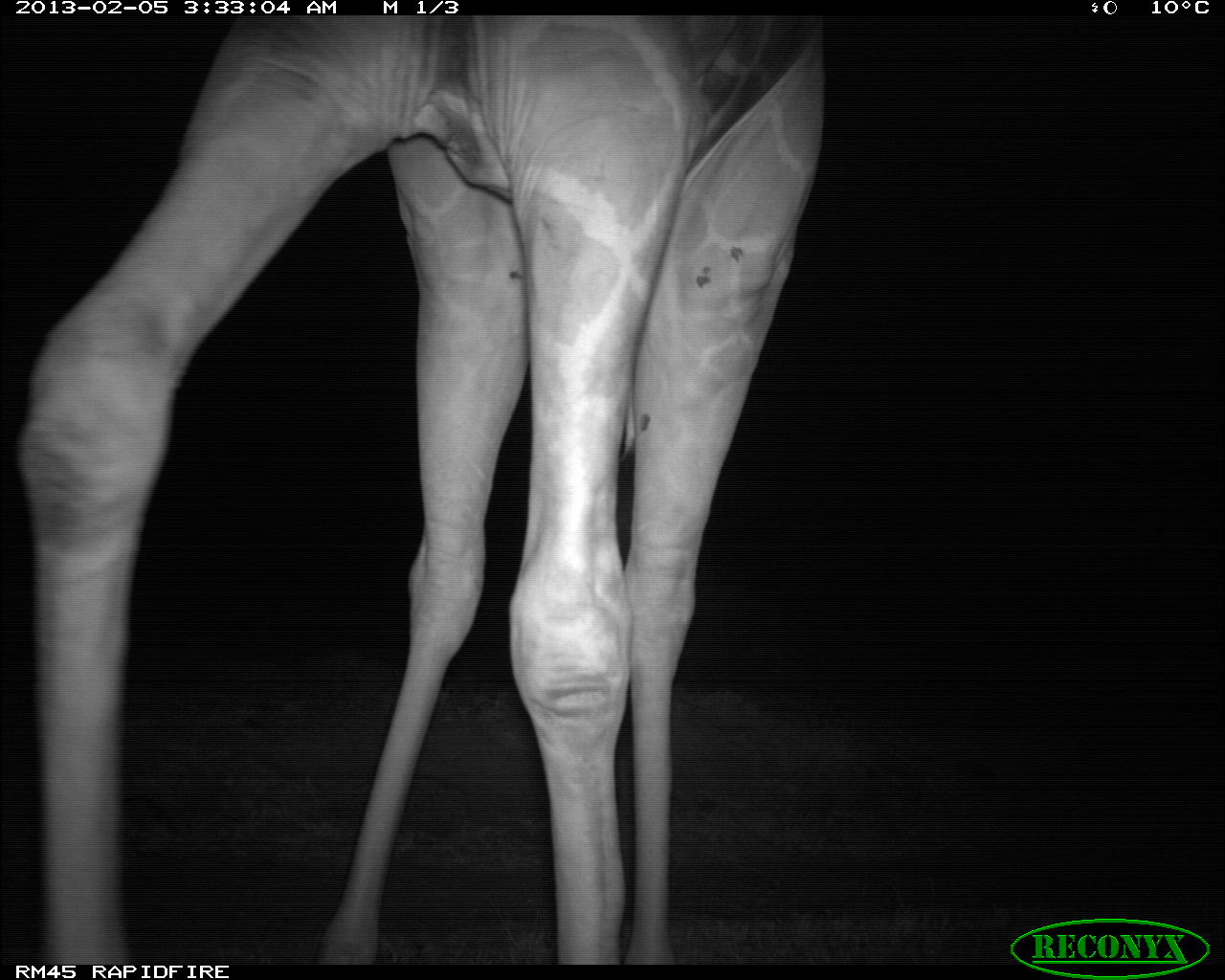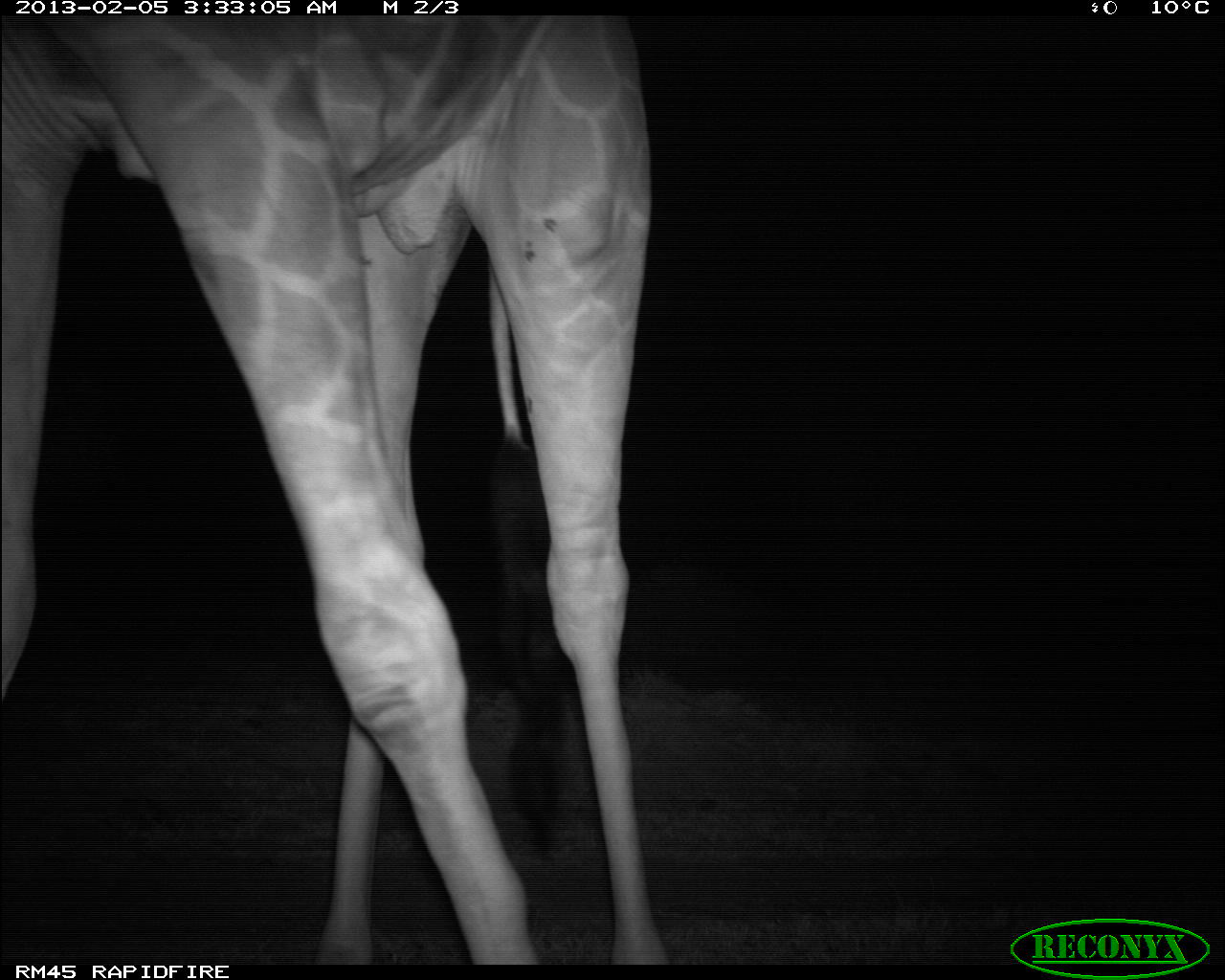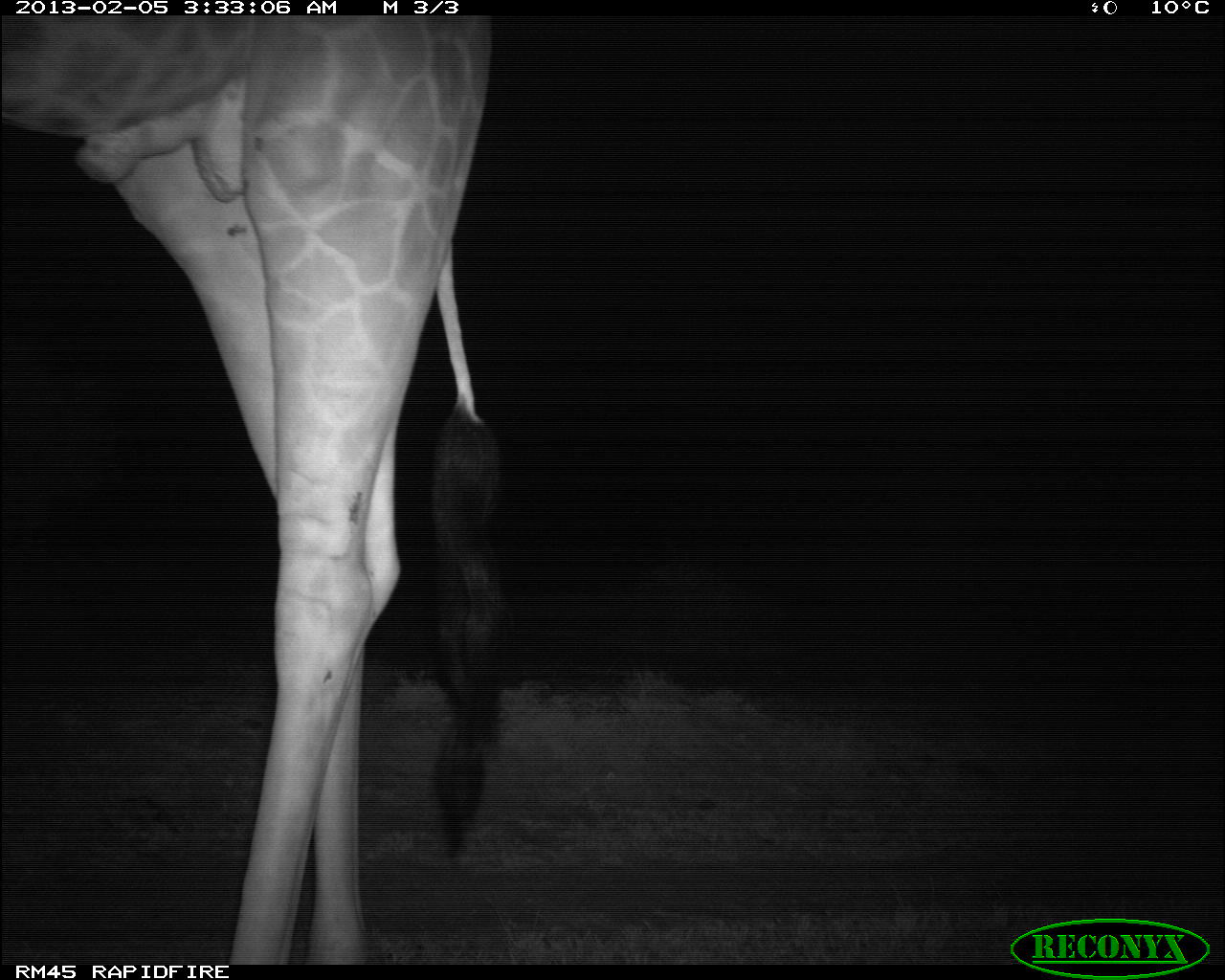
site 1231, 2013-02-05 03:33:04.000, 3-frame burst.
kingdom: Animalia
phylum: Chordata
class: Mammalia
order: Artiodactyla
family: Giraffidae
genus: Giraffa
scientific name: Giraffa camelopardalis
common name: giraffe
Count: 1.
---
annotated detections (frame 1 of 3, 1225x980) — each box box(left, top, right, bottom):
giraffa camelopardalis: box(10, 12, 825, 965)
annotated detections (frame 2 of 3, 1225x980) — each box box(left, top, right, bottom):
giraffa camelopardalis: box(0, 10, 672, 963)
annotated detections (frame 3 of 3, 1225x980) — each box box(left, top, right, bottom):
giraffa camelopardalis: box(0, 12, 520, 965)